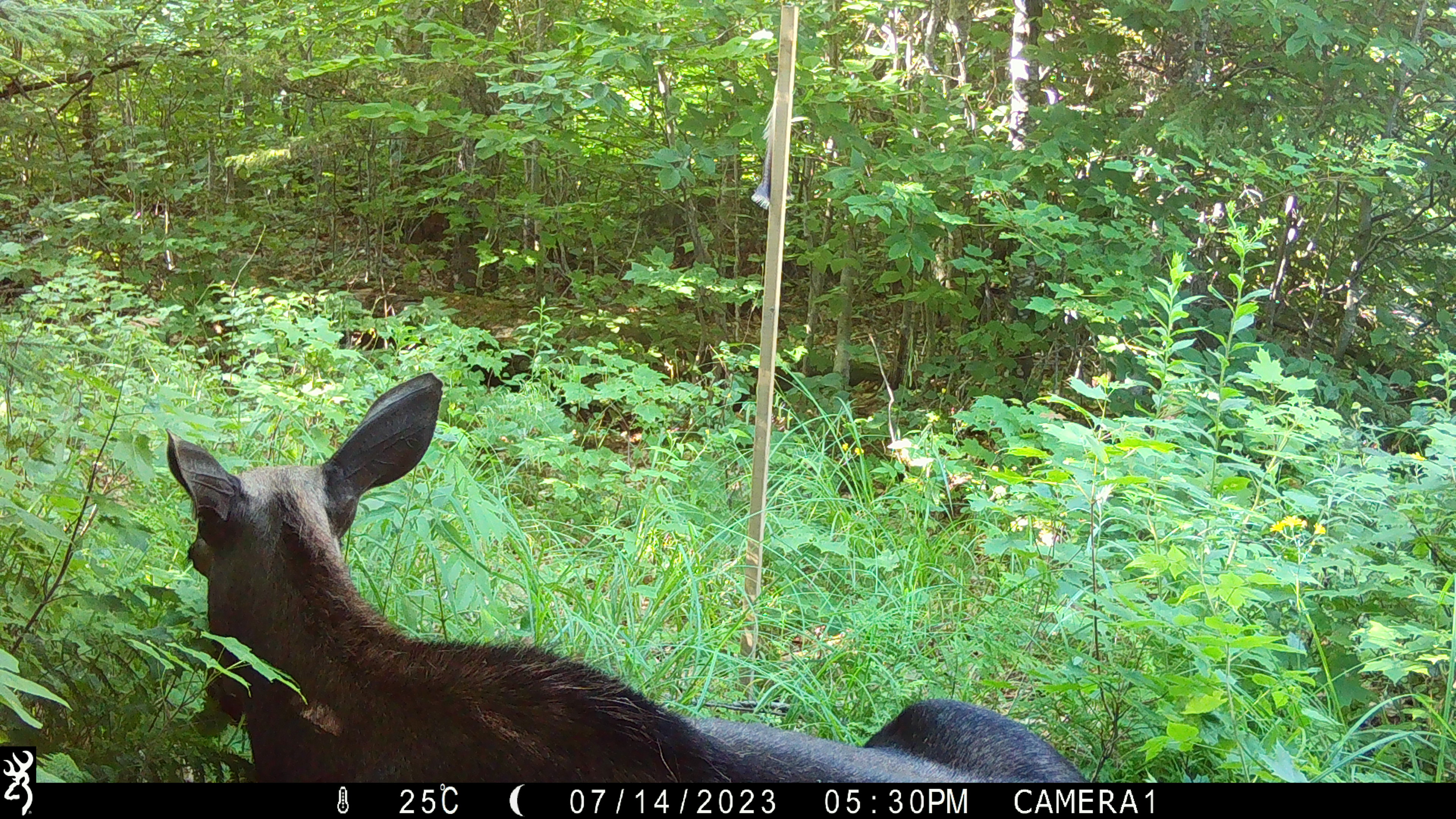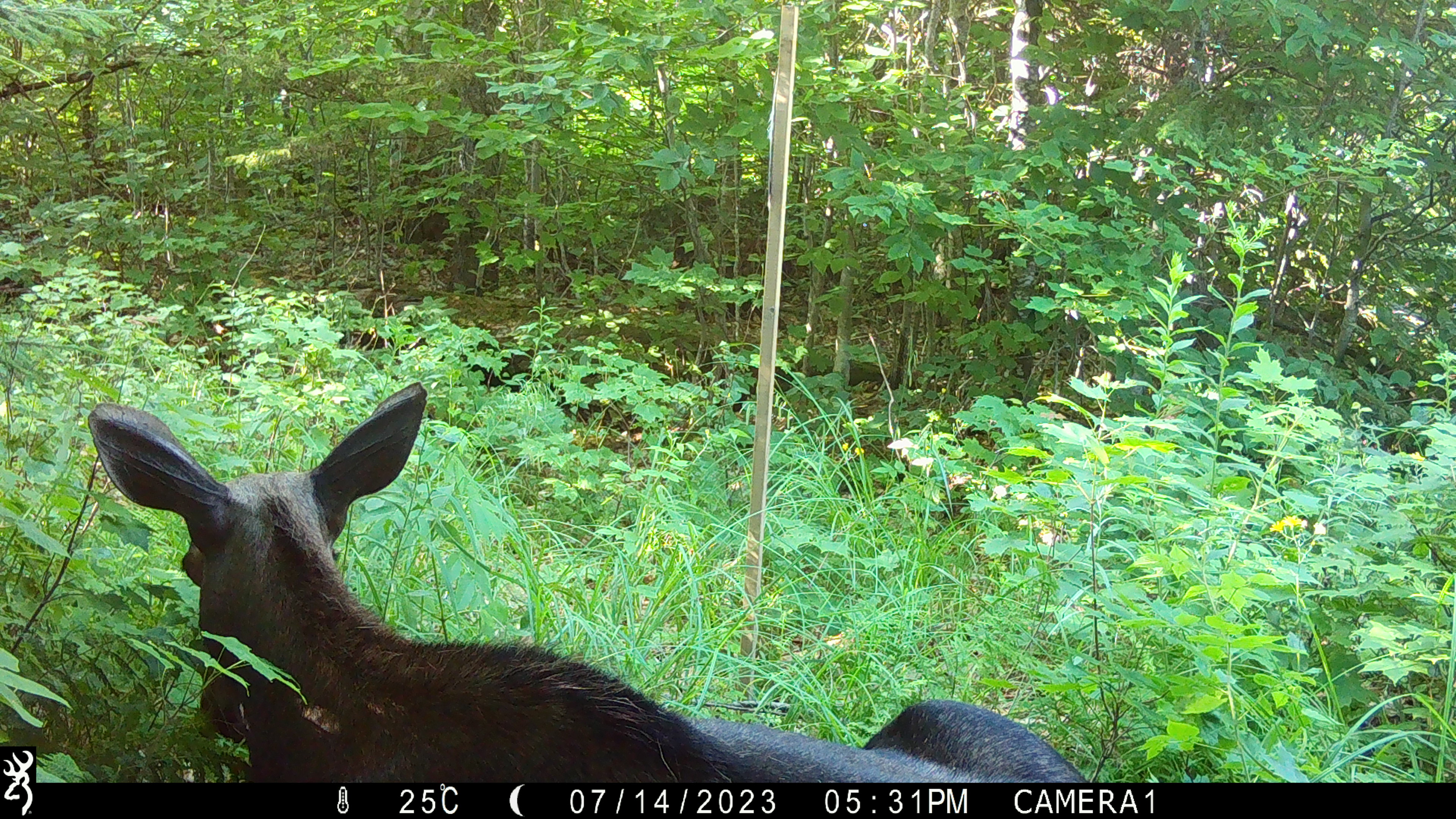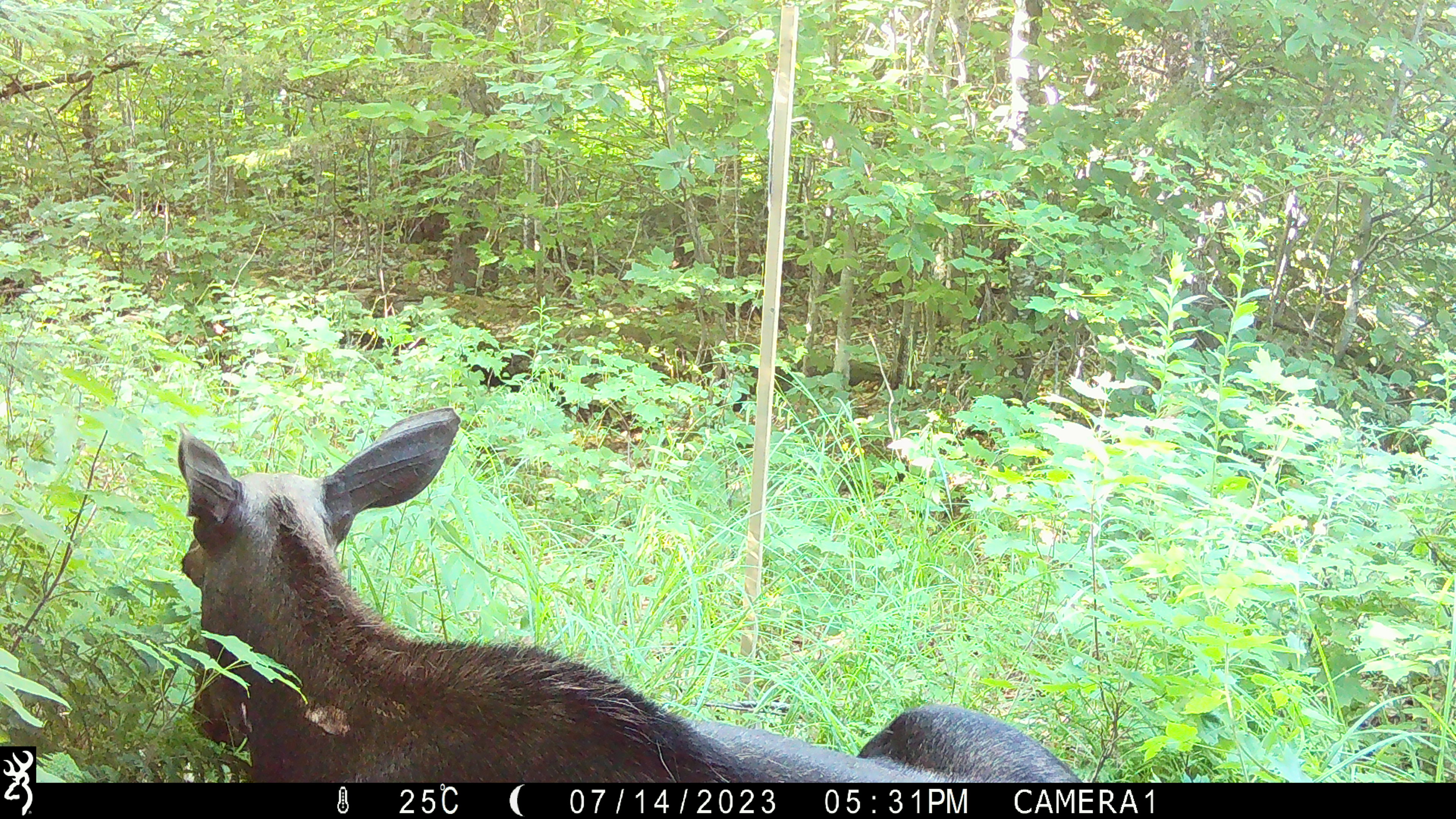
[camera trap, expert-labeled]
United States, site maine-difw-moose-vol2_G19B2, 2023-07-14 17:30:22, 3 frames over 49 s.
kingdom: Animalia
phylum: Chordata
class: Mammalia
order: Artiodactyla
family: Cervidae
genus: Alces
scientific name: Alces alces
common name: moose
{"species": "moose (Alces alces)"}